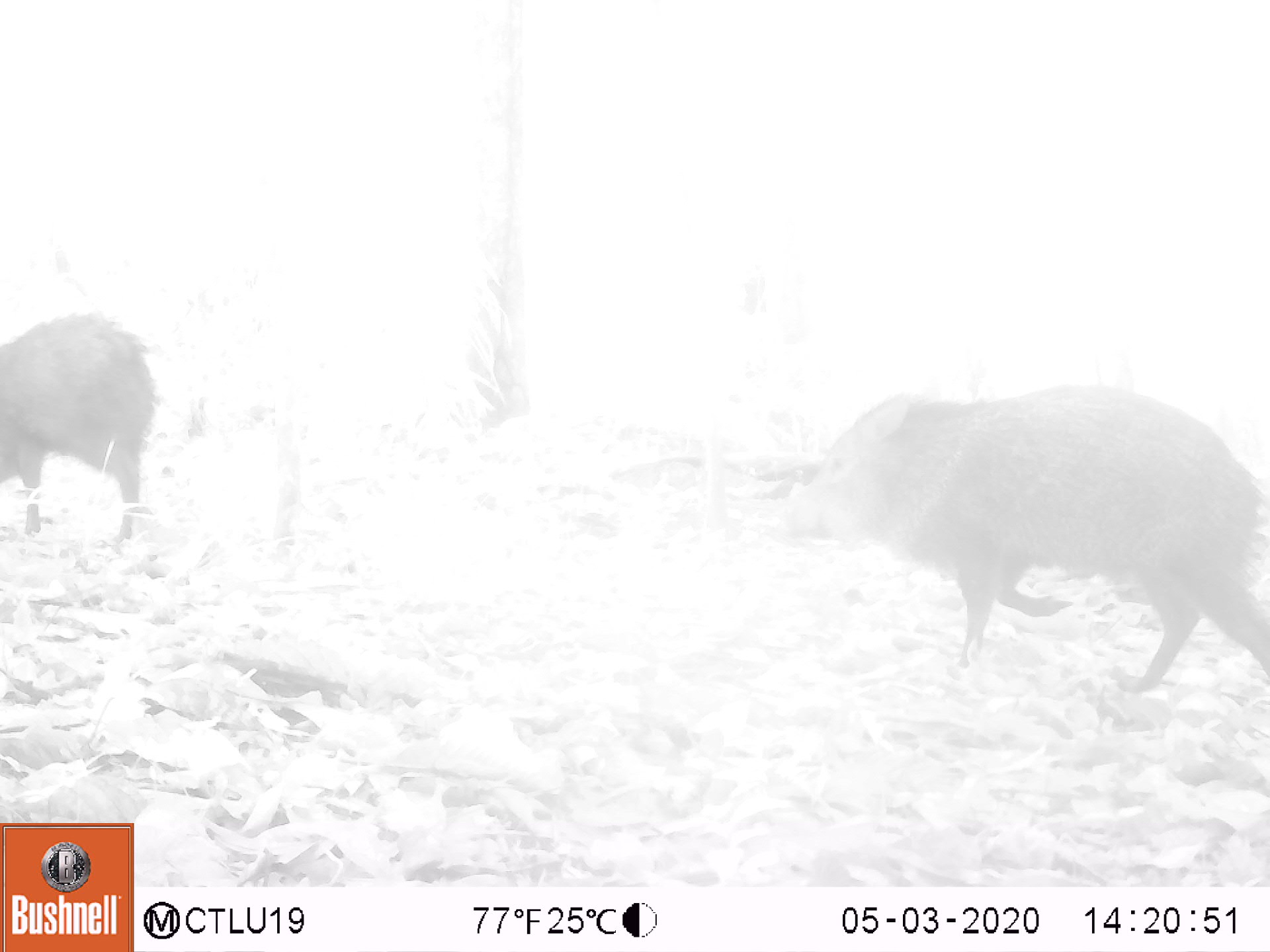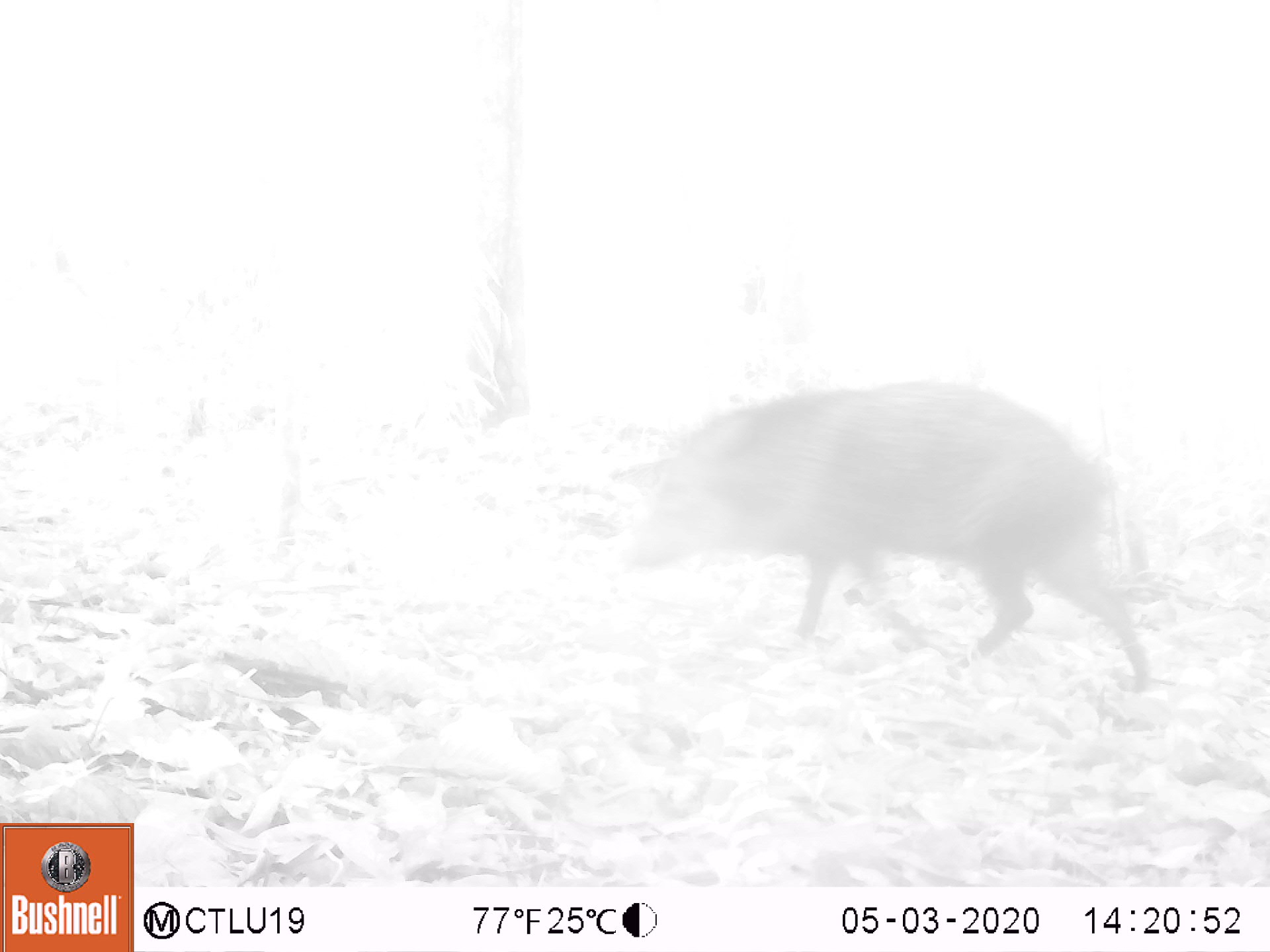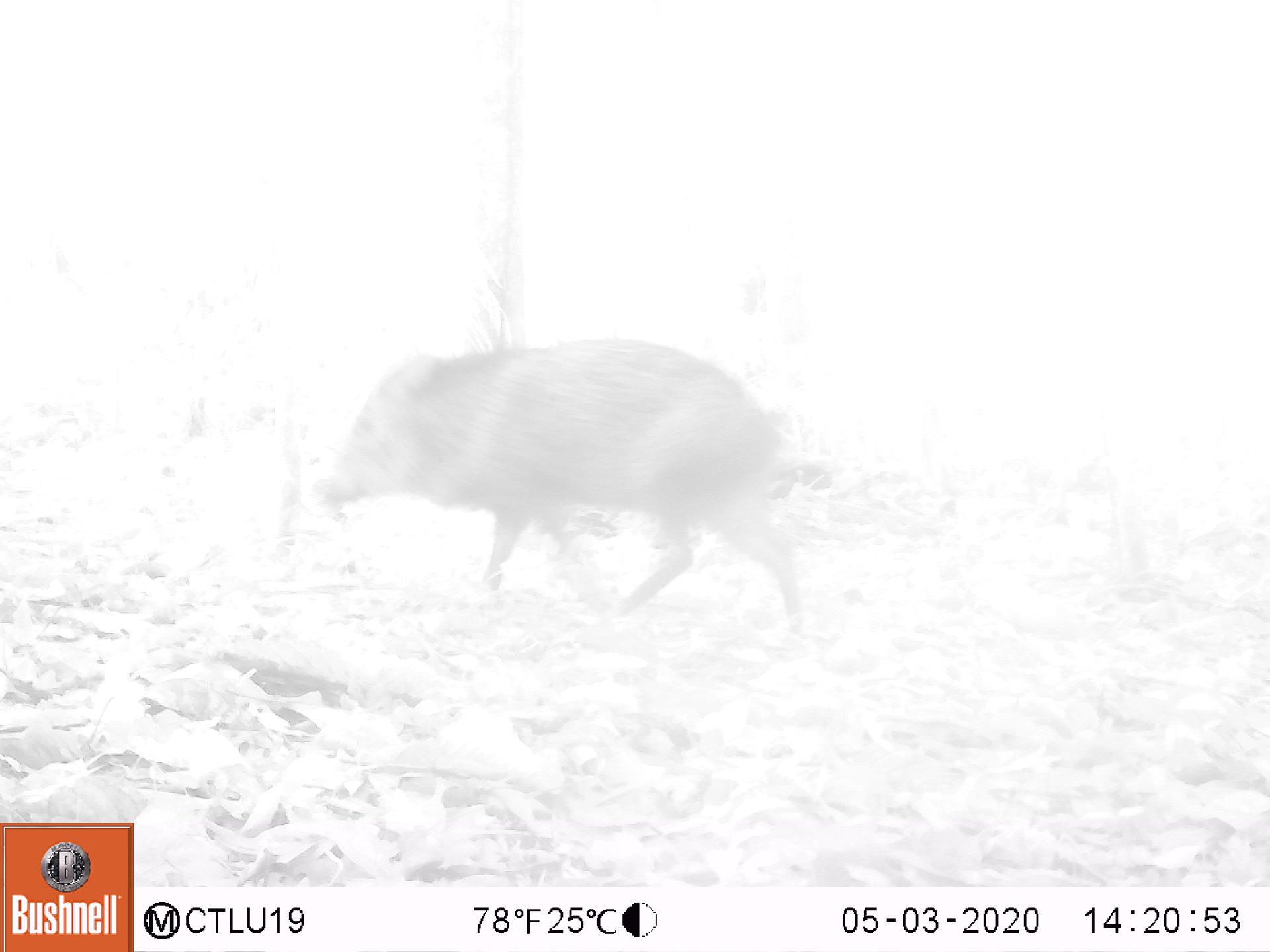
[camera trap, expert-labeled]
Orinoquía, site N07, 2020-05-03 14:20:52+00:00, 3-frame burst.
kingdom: Animalia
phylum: Chordata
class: Mammalia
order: Artiodactyla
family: Tayassuidae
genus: Pecari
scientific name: Pecari tajacu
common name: collared peccary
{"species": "collared peccary (Pecari tajacu)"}